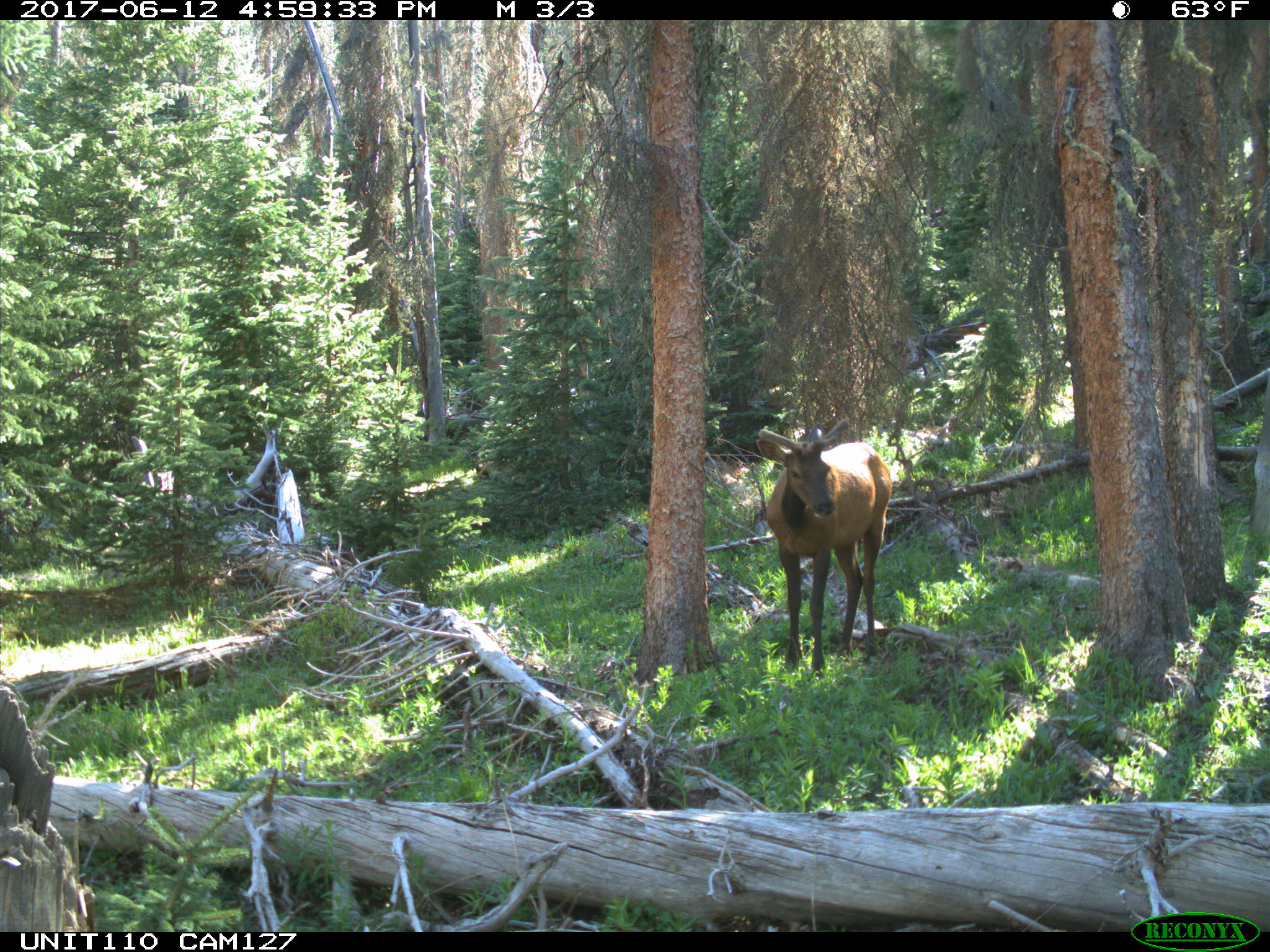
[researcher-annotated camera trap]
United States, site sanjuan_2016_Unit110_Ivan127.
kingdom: Animalia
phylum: Chordata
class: Mammalia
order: Artiodactyla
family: Cervidae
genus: Cervus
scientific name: Cervus elaphus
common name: red deer